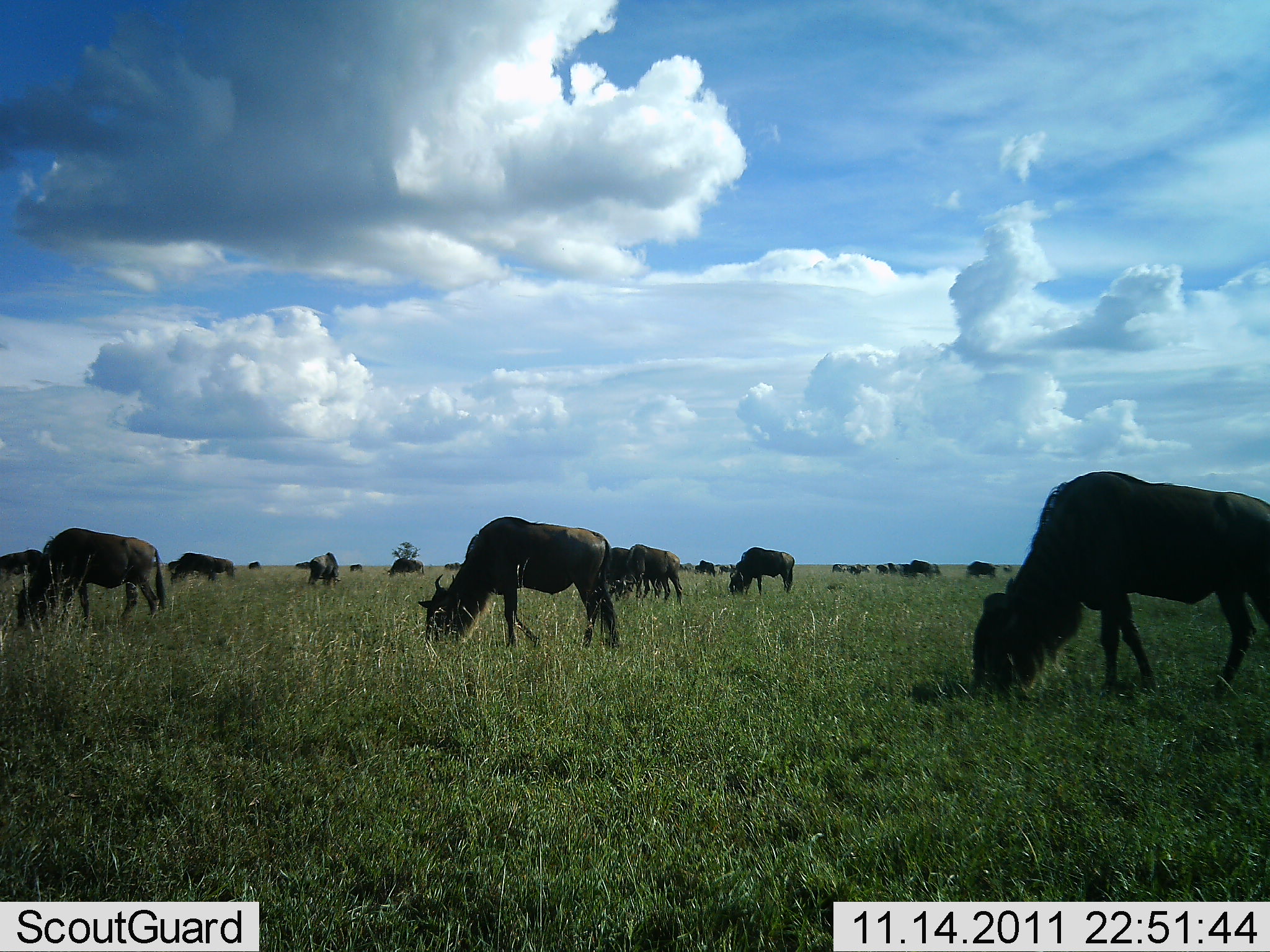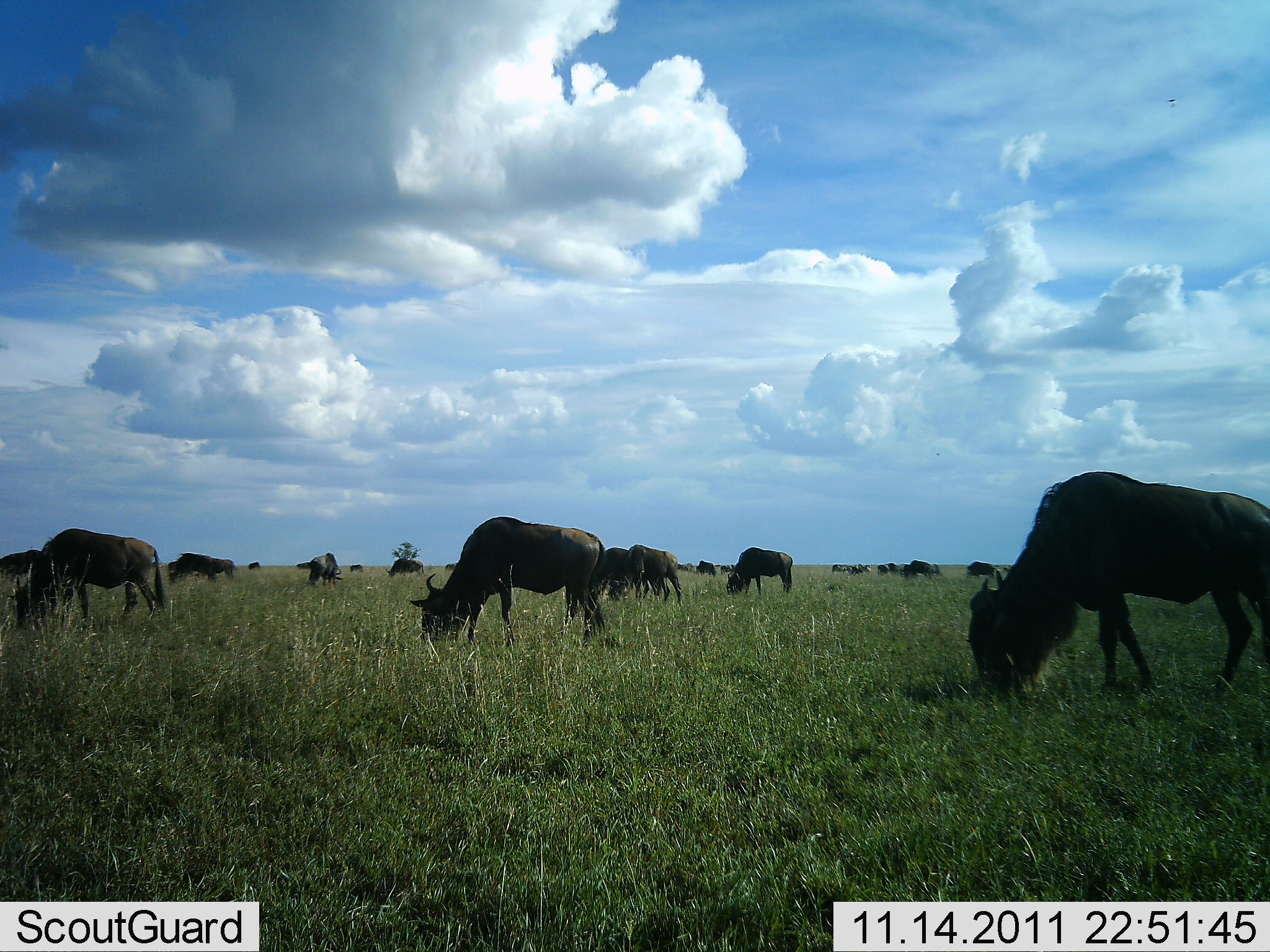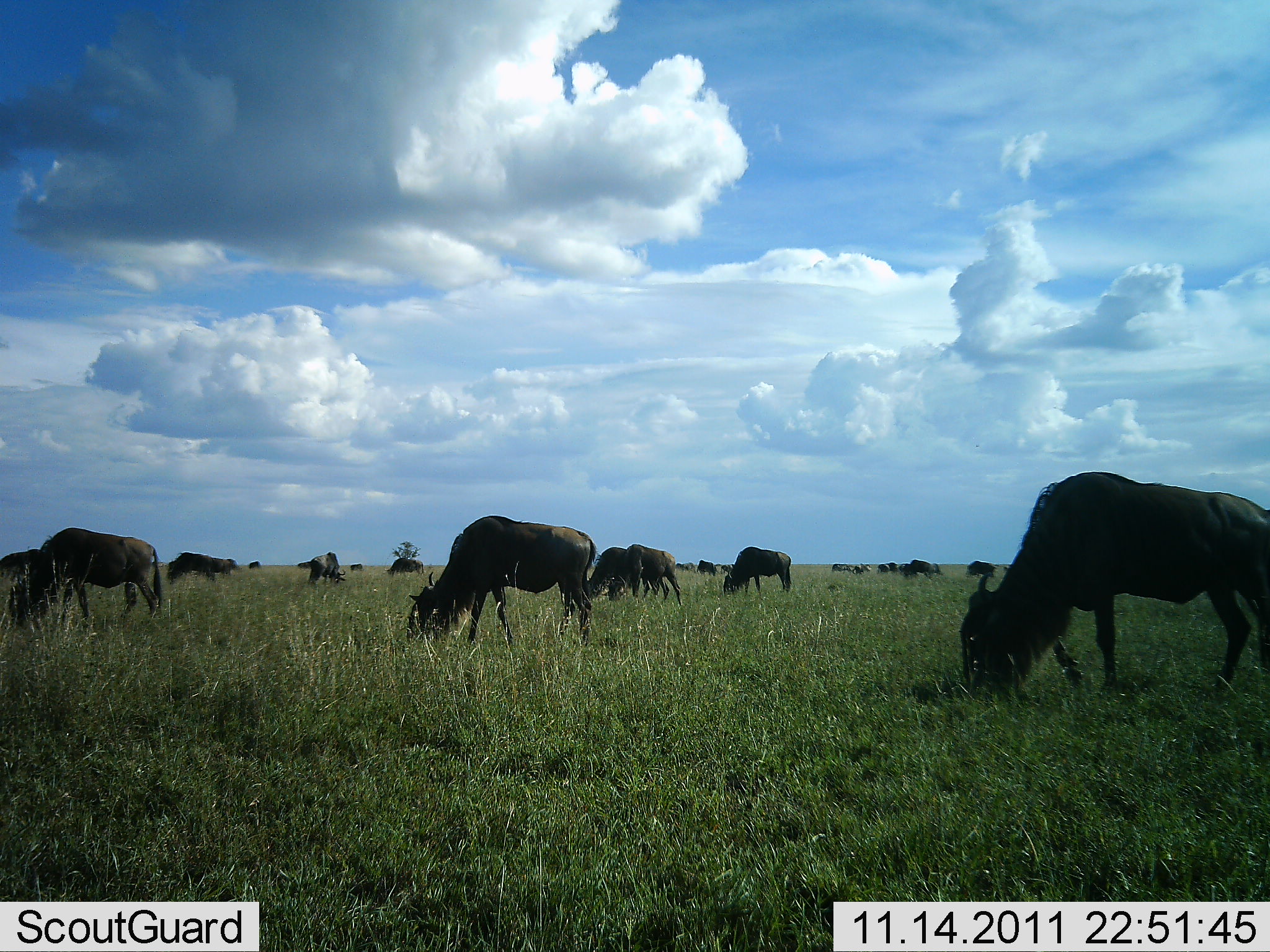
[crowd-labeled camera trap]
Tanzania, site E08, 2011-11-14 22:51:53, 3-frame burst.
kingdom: Animalia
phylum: Chordata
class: Mammalia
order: Artiodactyla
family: Bovidae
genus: Connochaetes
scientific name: Connochaetes taurinus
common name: blue wildebeest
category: wildebeest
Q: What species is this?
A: Wildebeest (blue wildebeest) (Connochaetes taurinus).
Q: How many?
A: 11-50.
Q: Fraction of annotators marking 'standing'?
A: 38%.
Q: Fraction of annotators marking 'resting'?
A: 0%.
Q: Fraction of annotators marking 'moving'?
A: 0%.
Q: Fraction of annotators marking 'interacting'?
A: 0%.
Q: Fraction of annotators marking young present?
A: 0%.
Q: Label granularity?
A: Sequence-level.